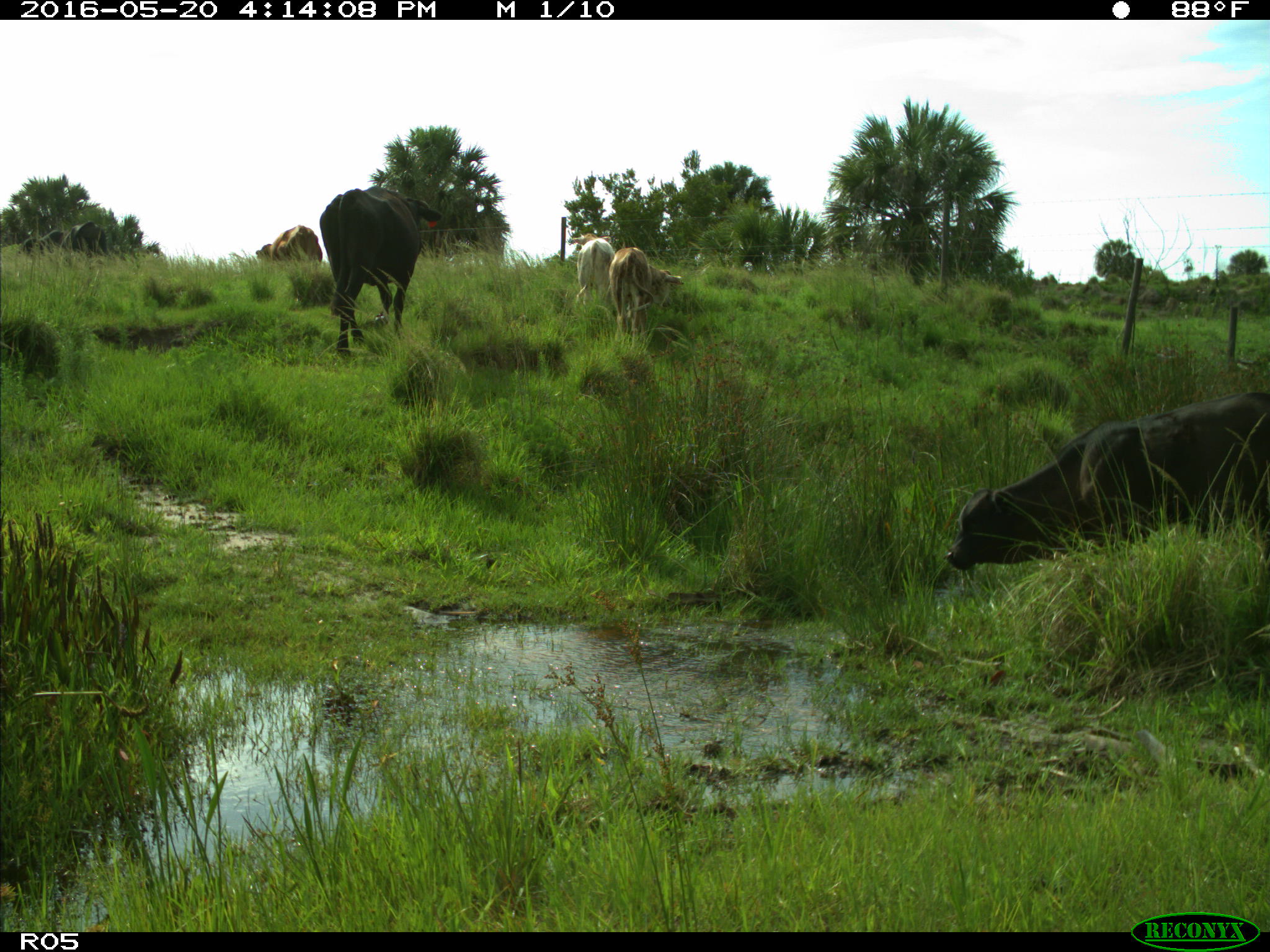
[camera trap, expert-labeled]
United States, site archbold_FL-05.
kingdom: Animalia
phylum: Chordata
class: Mammalia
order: Artiodactyla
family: Bovidae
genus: Bos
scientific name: Bos taurus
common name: domestic cow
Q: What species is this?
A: Bos taurus (domestic cow).